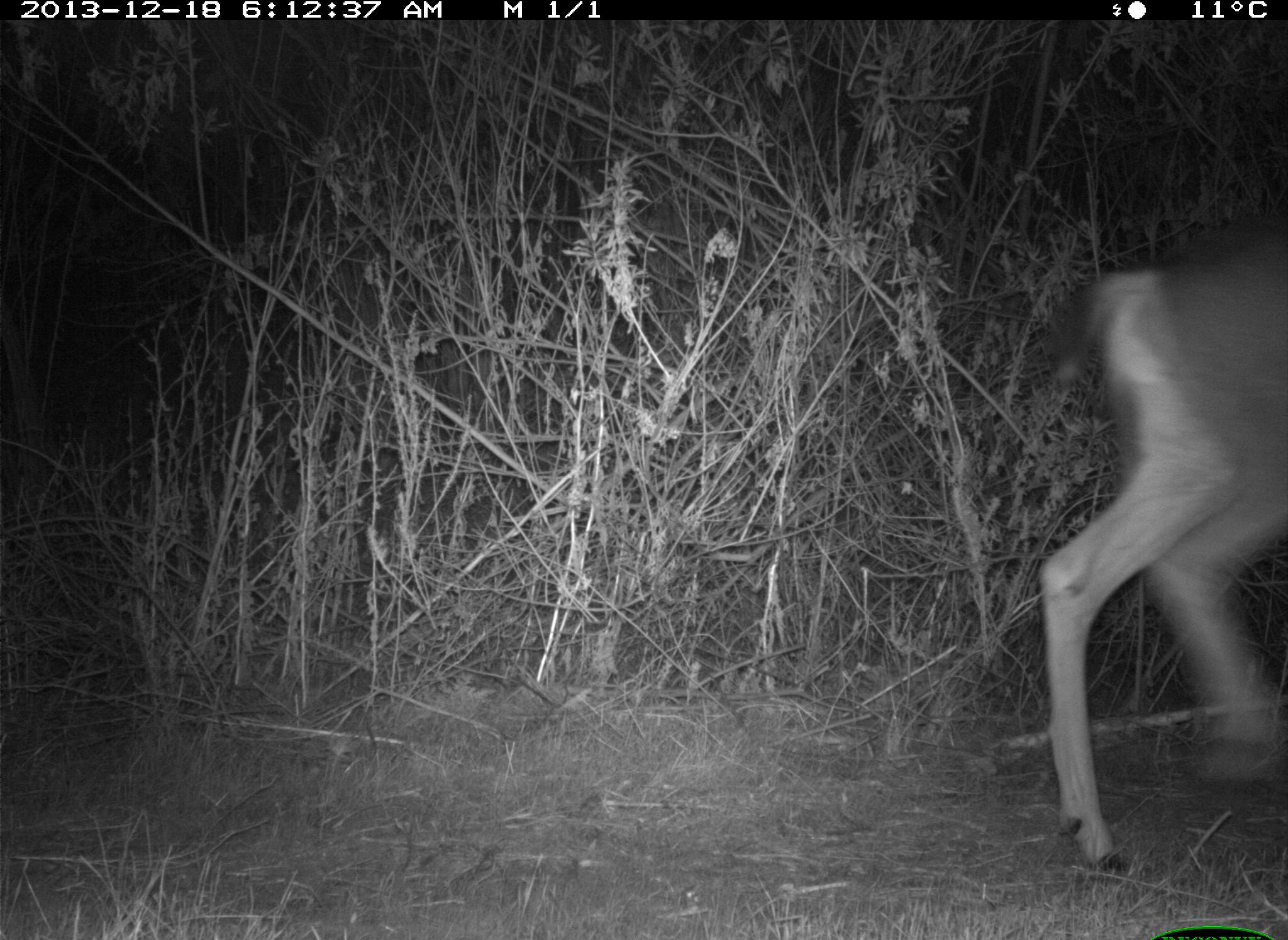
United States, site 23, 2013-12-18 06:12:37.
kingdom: Animalia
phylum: Chordata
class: Mammalia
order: Artiodactyla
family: Cervidae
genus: Odocoileus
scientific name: Odocoileus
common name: deer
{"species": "deer (Odocoileus)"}